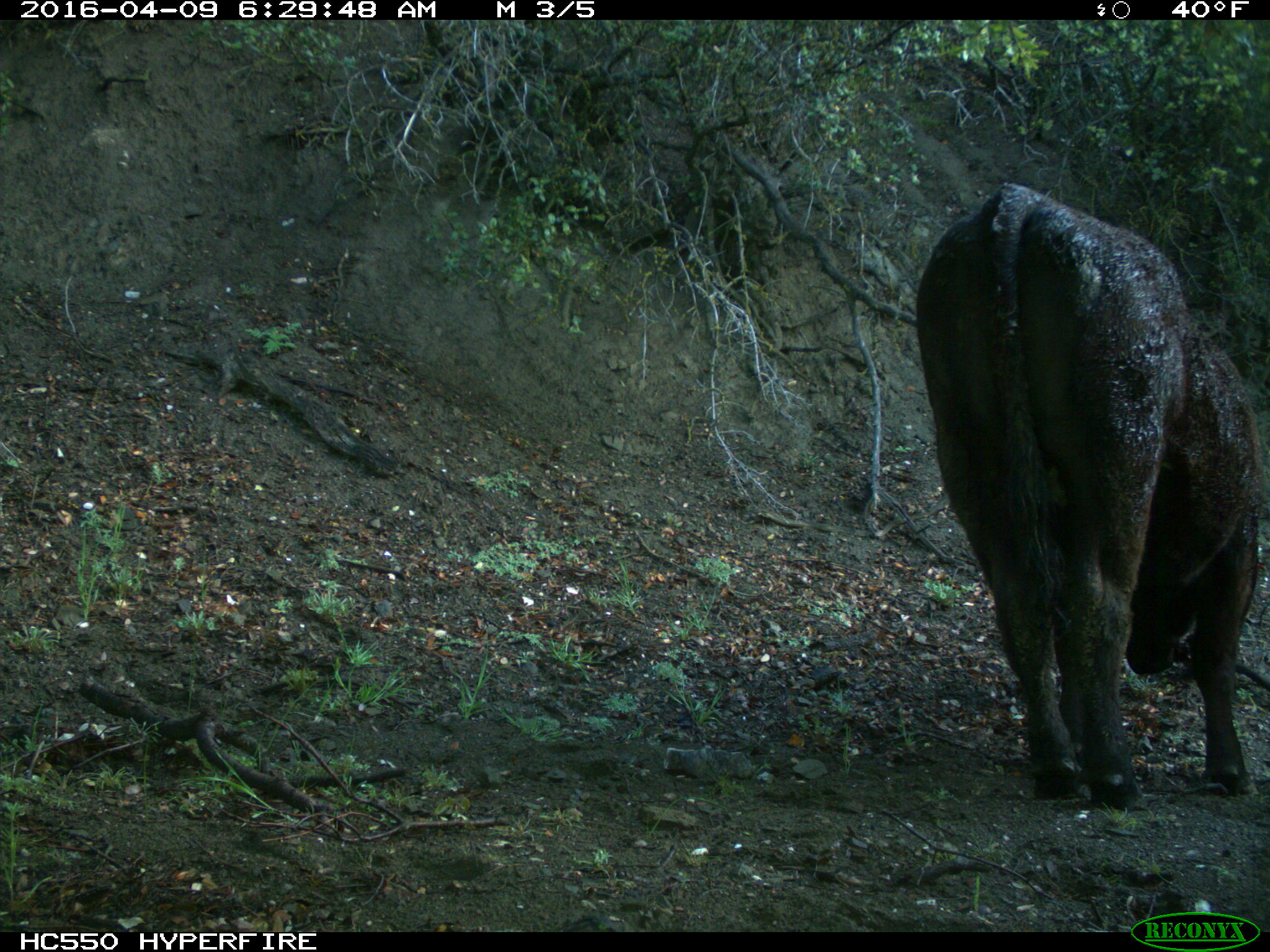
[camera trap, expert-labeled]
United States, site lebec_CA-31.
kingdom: Animalia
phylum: Chordata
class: Mammalia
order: Artiodactyla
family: Bovidae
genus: Bos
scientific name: Bos taurus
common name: domestic cow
Bos taurus (domestic cow).